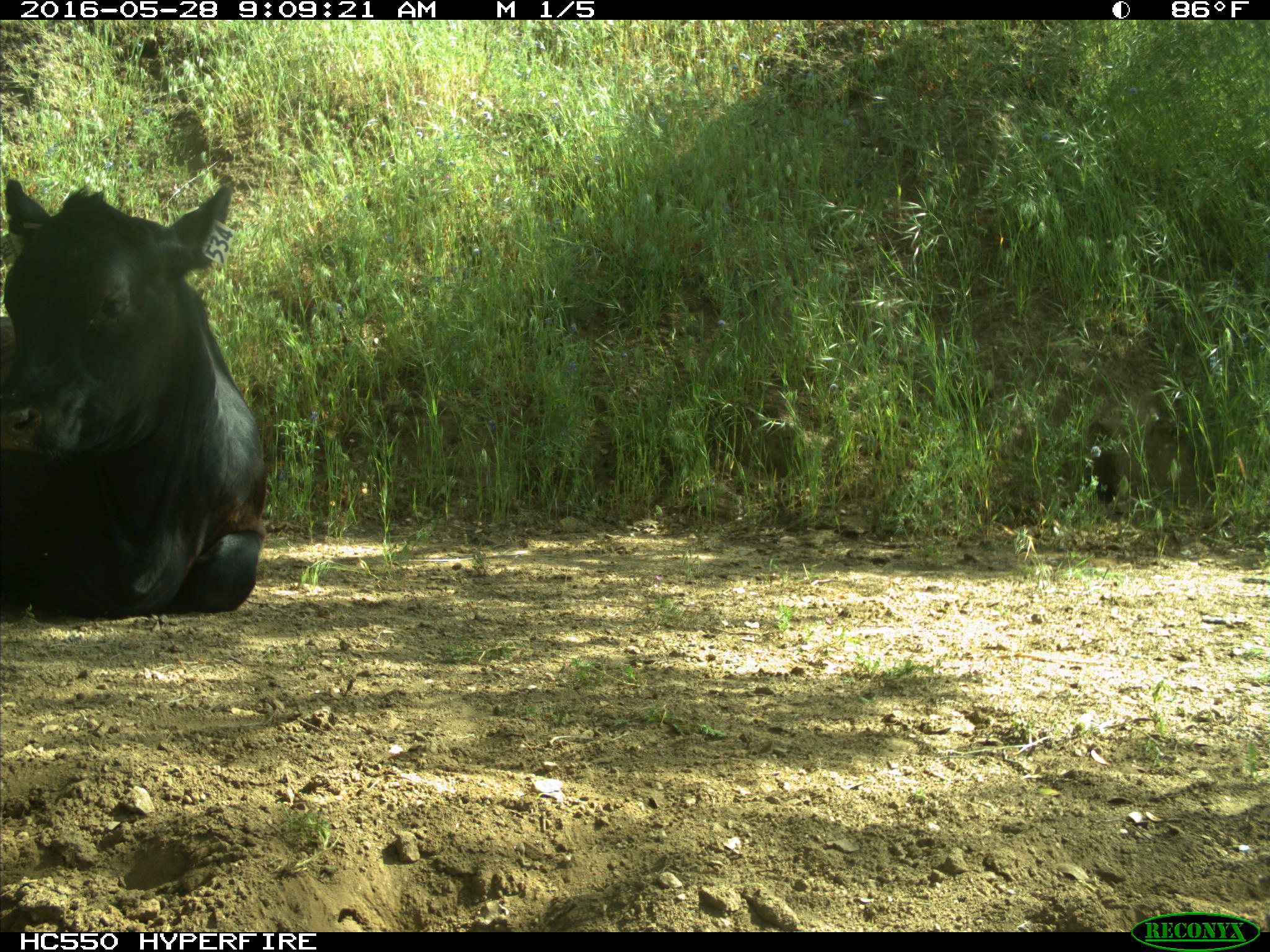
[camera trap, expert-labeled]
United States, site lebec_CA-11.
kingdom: Animalia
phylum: Chordata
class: Mammalia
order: Artiodactyla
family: Bovidae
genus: Bos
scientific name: Bos taurus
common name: domestic cow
Bos taurus (domestic cow).